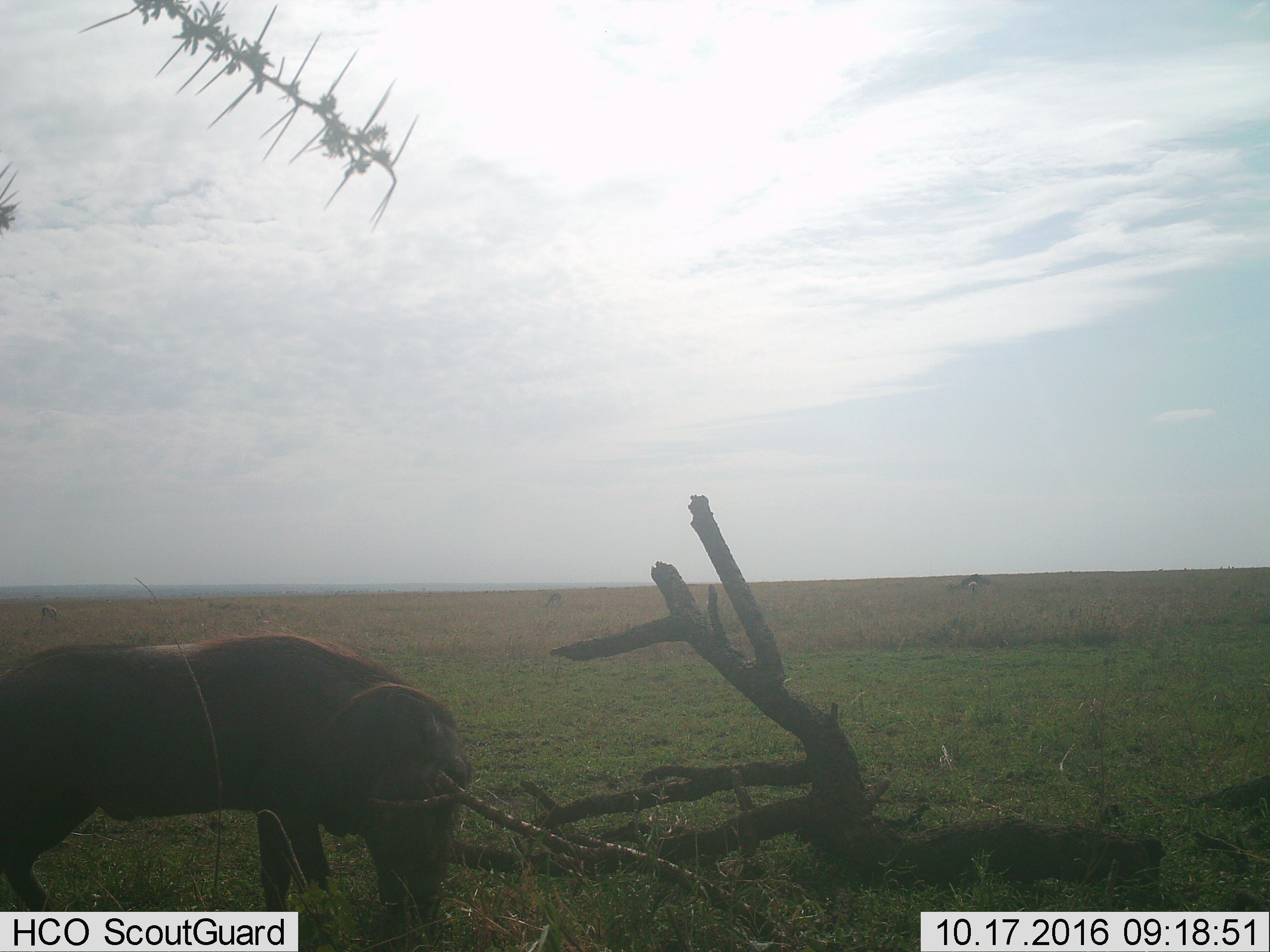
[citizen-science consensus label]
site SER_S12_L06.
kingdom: Animalia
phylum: Chordata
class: Mammalia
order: Artiodactyla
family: Suidae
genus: Phacochoerus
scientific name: Phacochoerus africanus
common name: warthog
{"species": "warthog (Phacochoerus africanus)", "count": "1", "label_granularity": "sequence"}